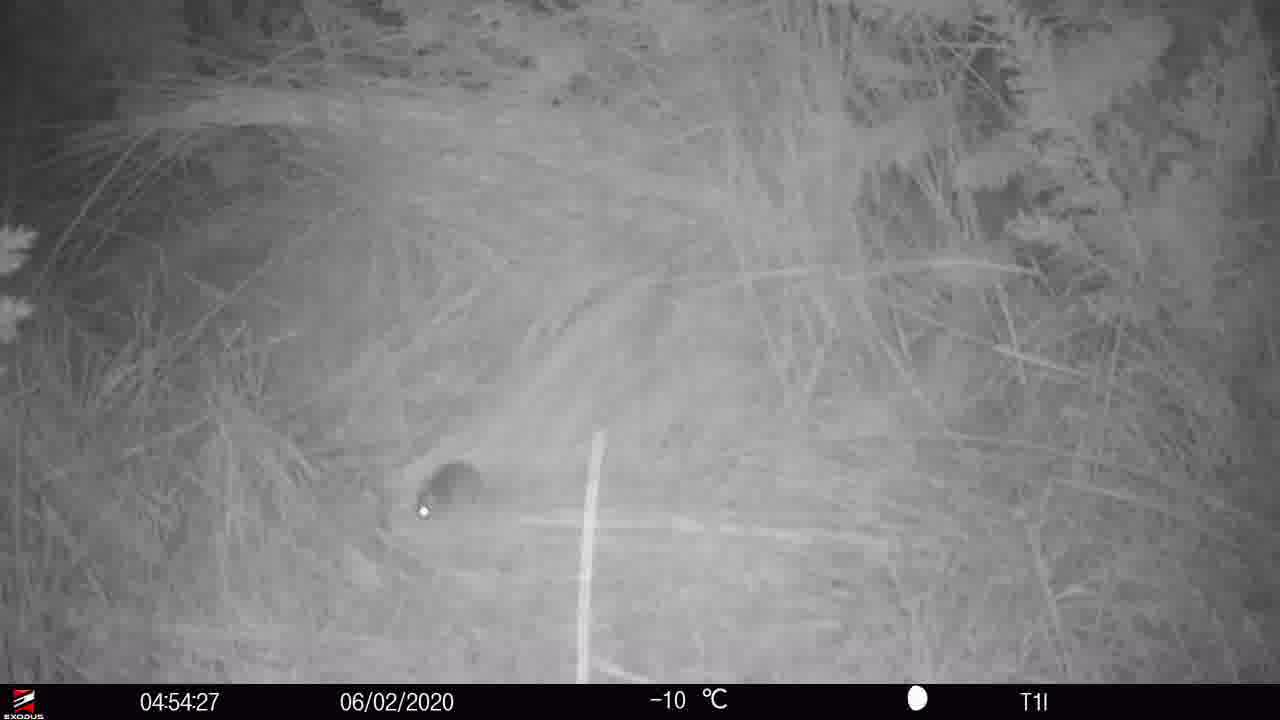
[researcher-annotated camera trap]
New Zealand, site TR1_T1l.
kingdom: Animalia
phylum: Chordata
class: Mammalia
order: Rodentia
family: Muridae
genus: Mus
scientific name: Mus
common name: mouse